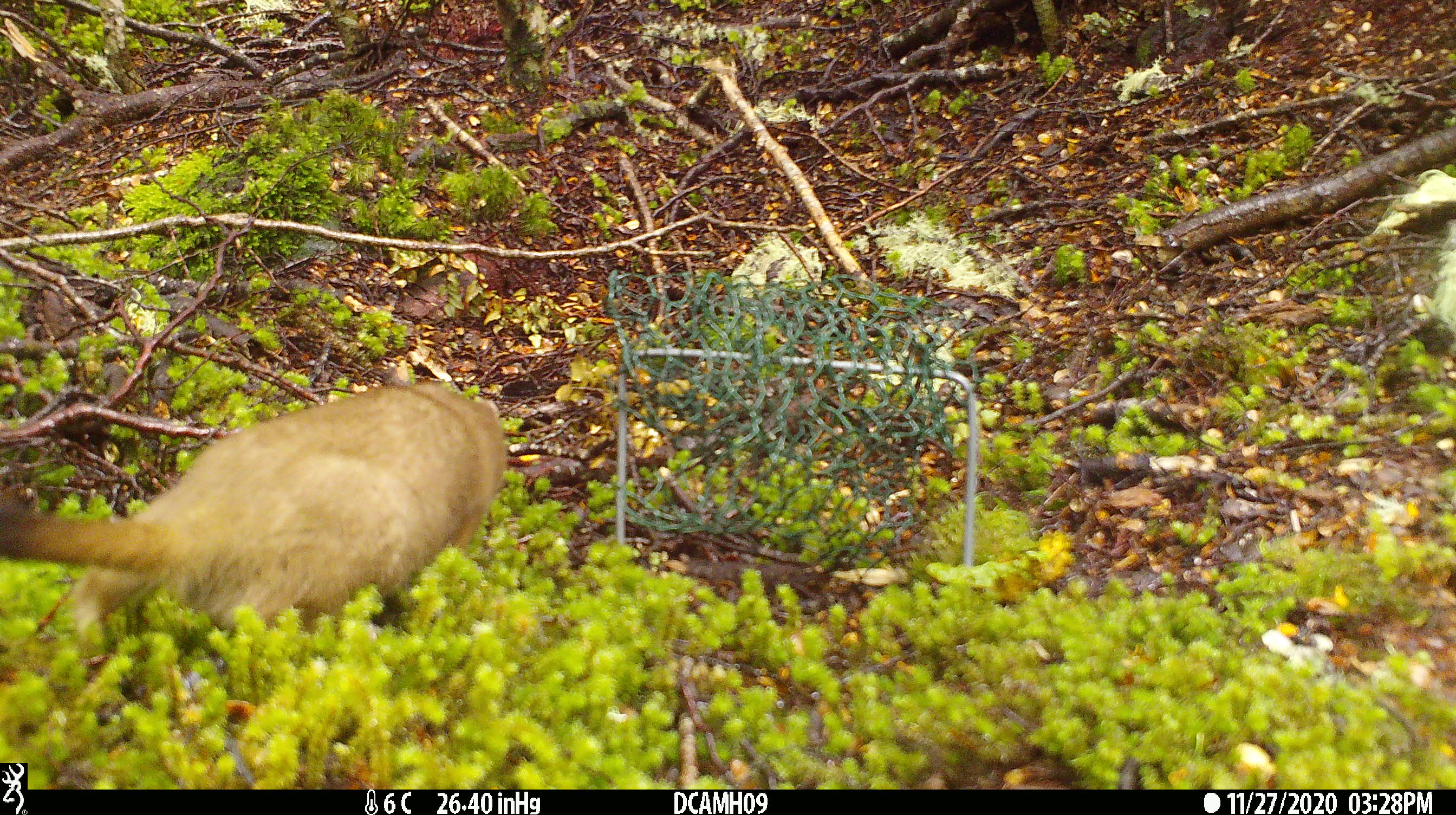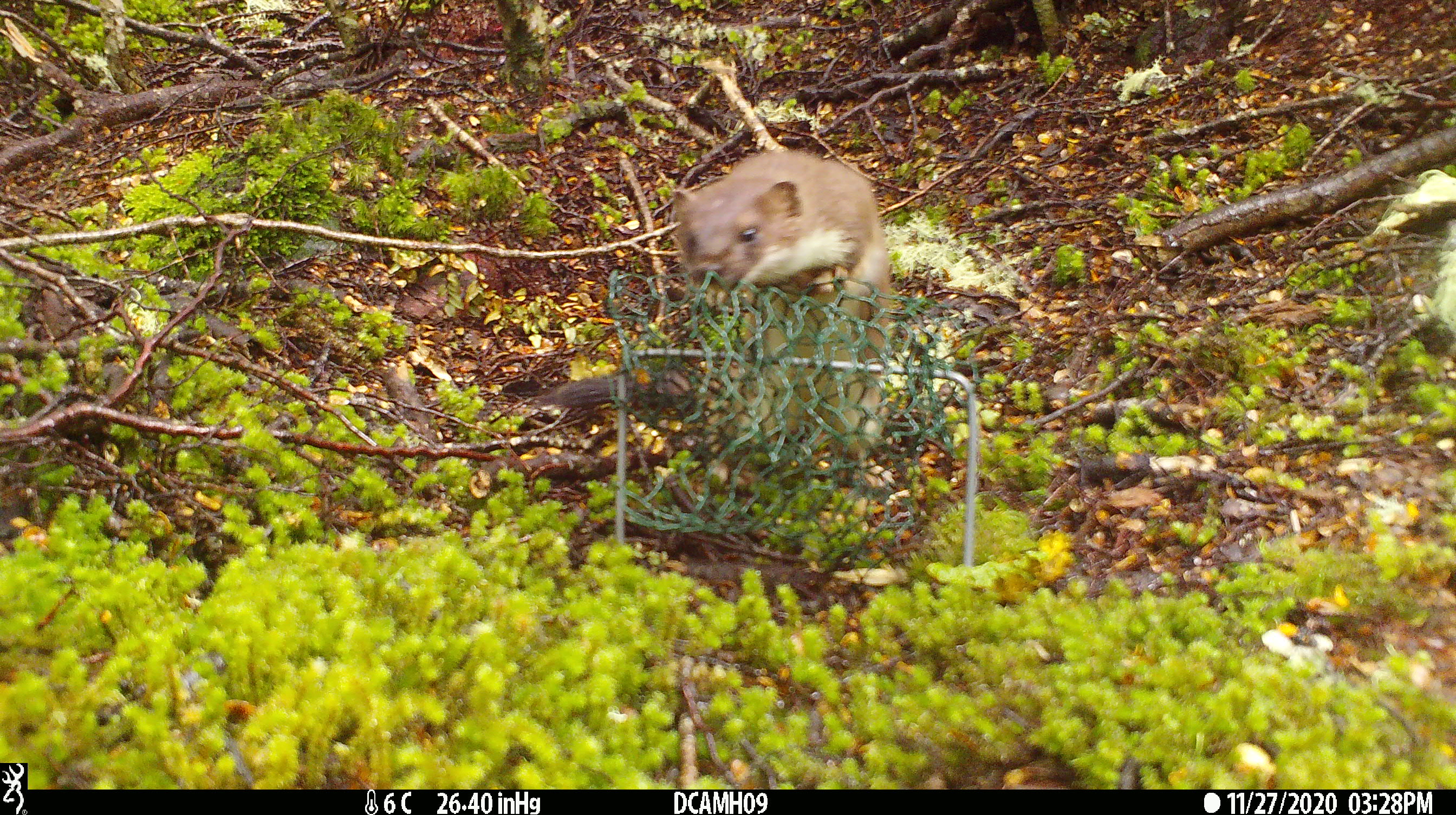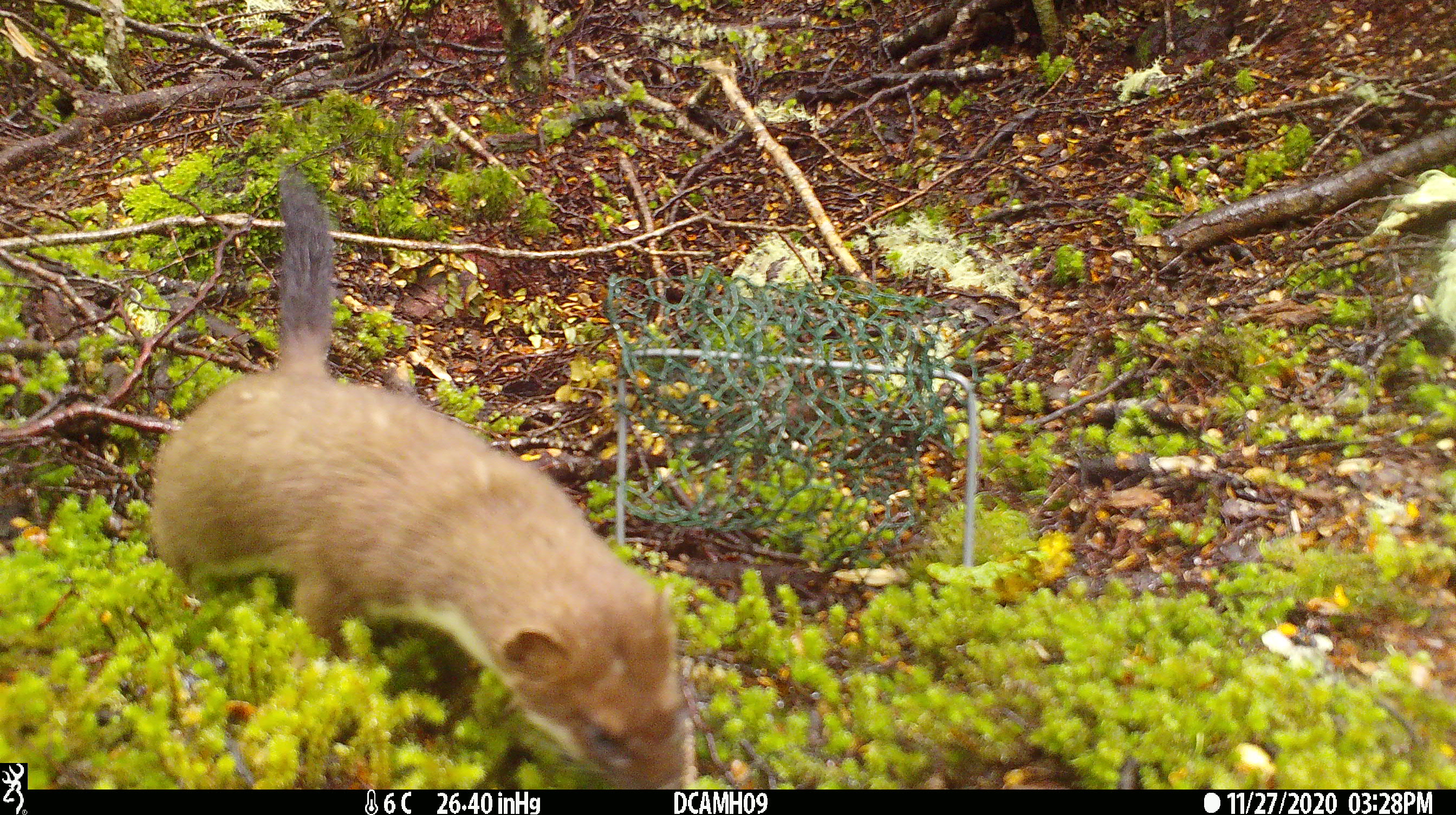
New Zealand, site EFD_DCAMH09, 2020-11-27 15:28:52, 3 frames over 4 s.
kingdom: Animalia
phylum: Chordata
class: Mammalia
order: Carnivora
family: Mustelidae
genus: Mustela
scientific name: Mustela erminea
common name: stoat